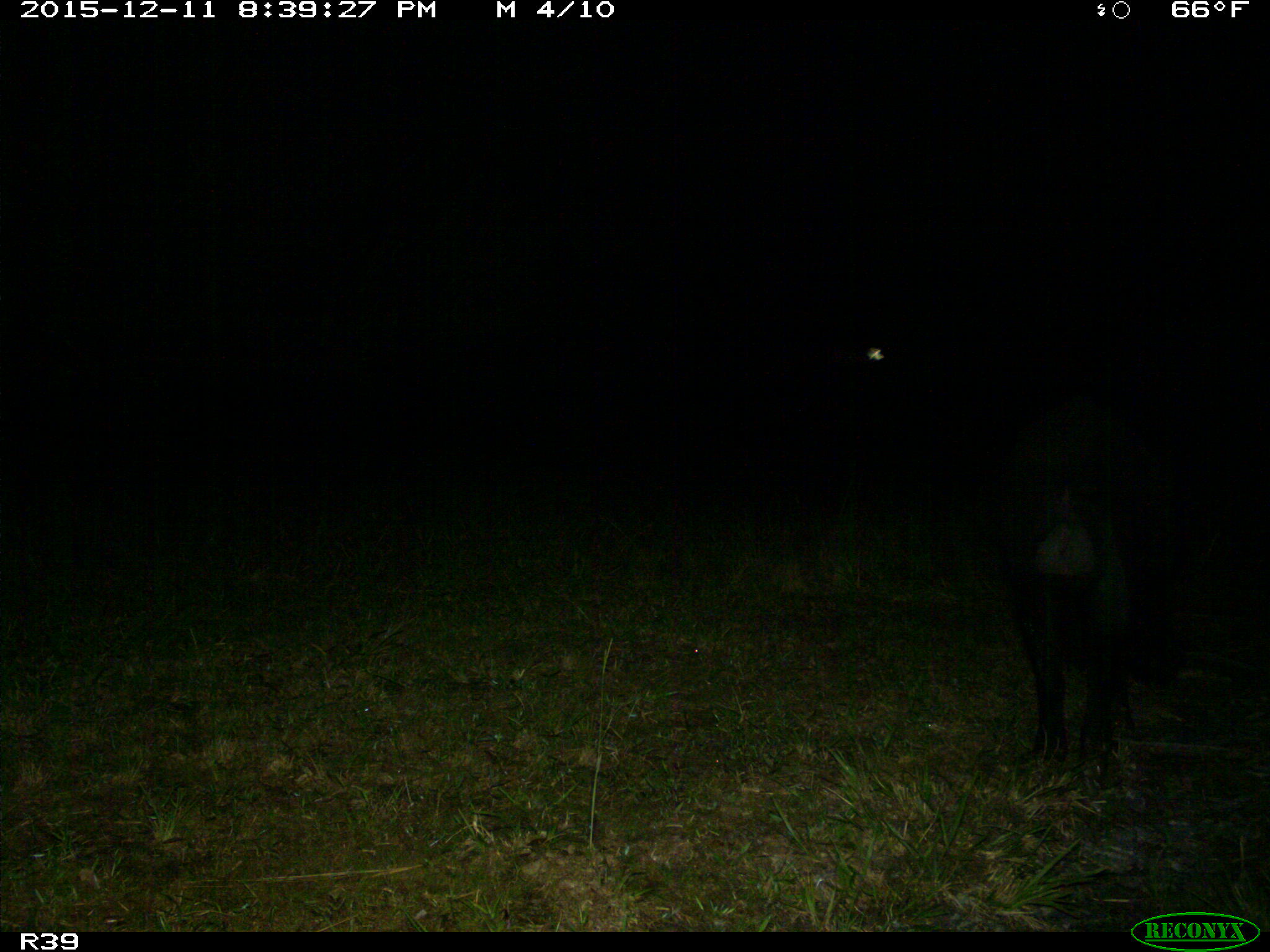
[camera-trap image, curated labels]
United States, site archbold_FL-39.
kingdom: Animalia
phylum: Chordata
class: Mammalia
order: Artiodactyla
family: Suidae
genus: Sus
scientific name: Sus scrofa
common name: wild boar